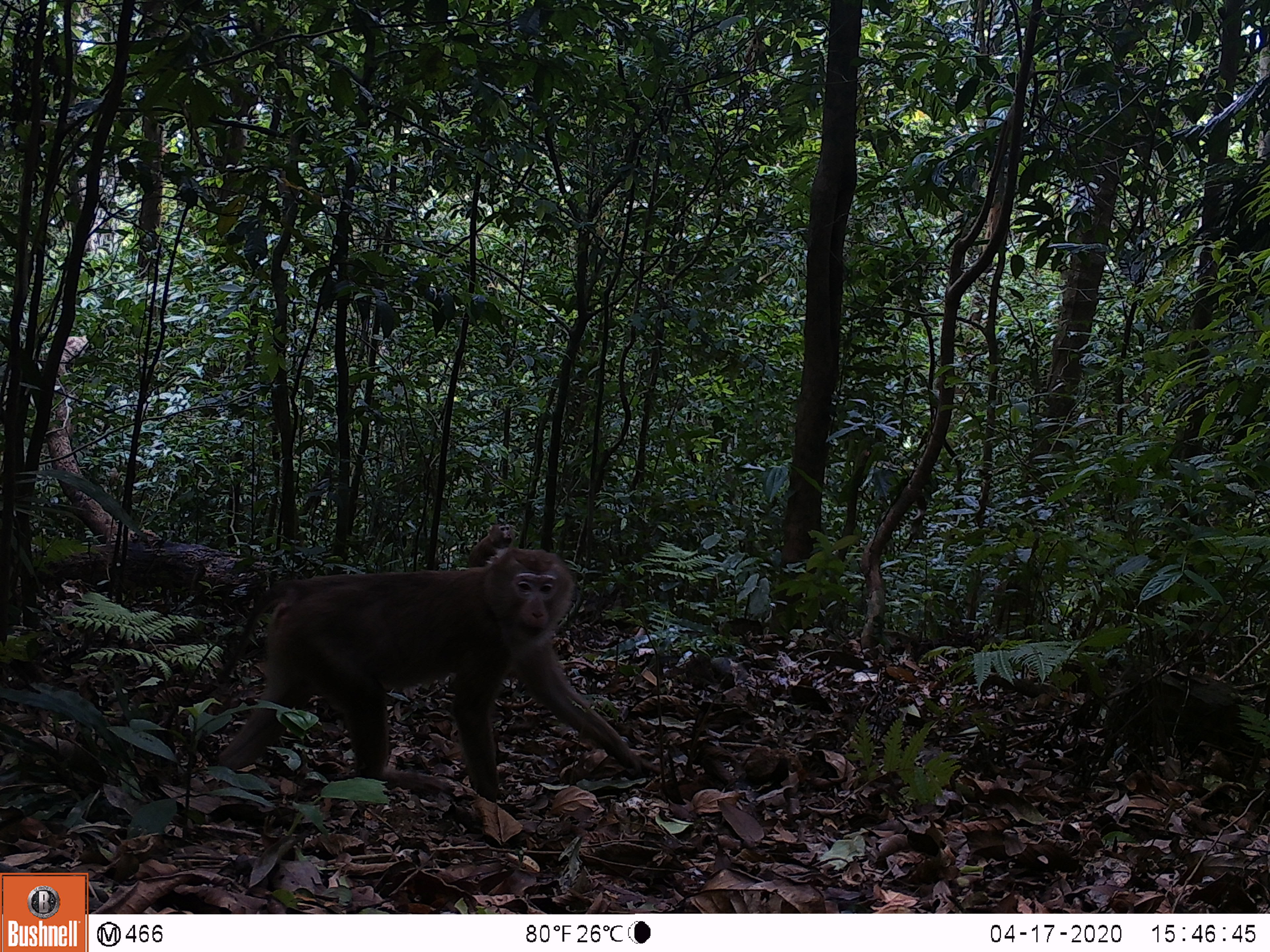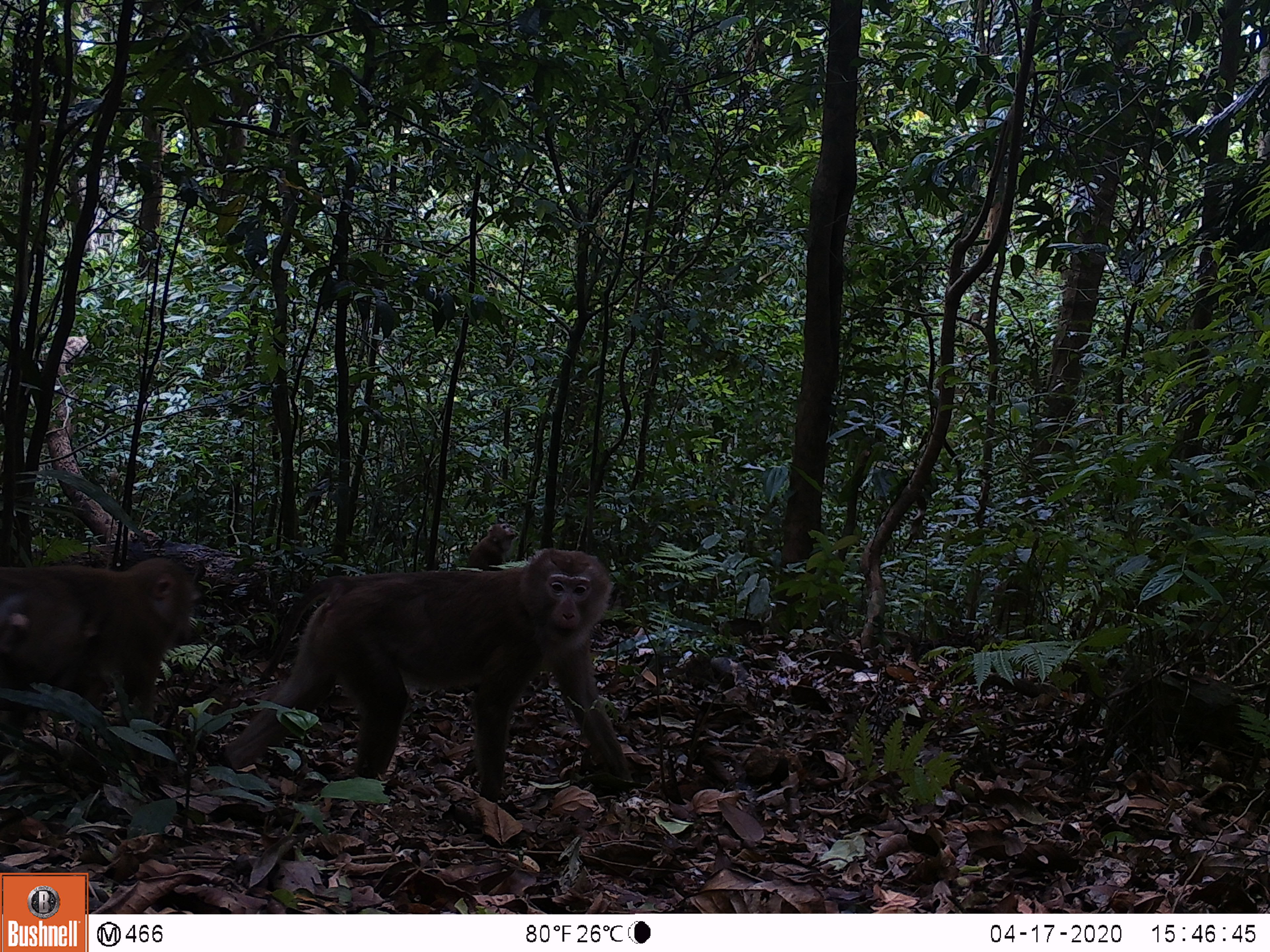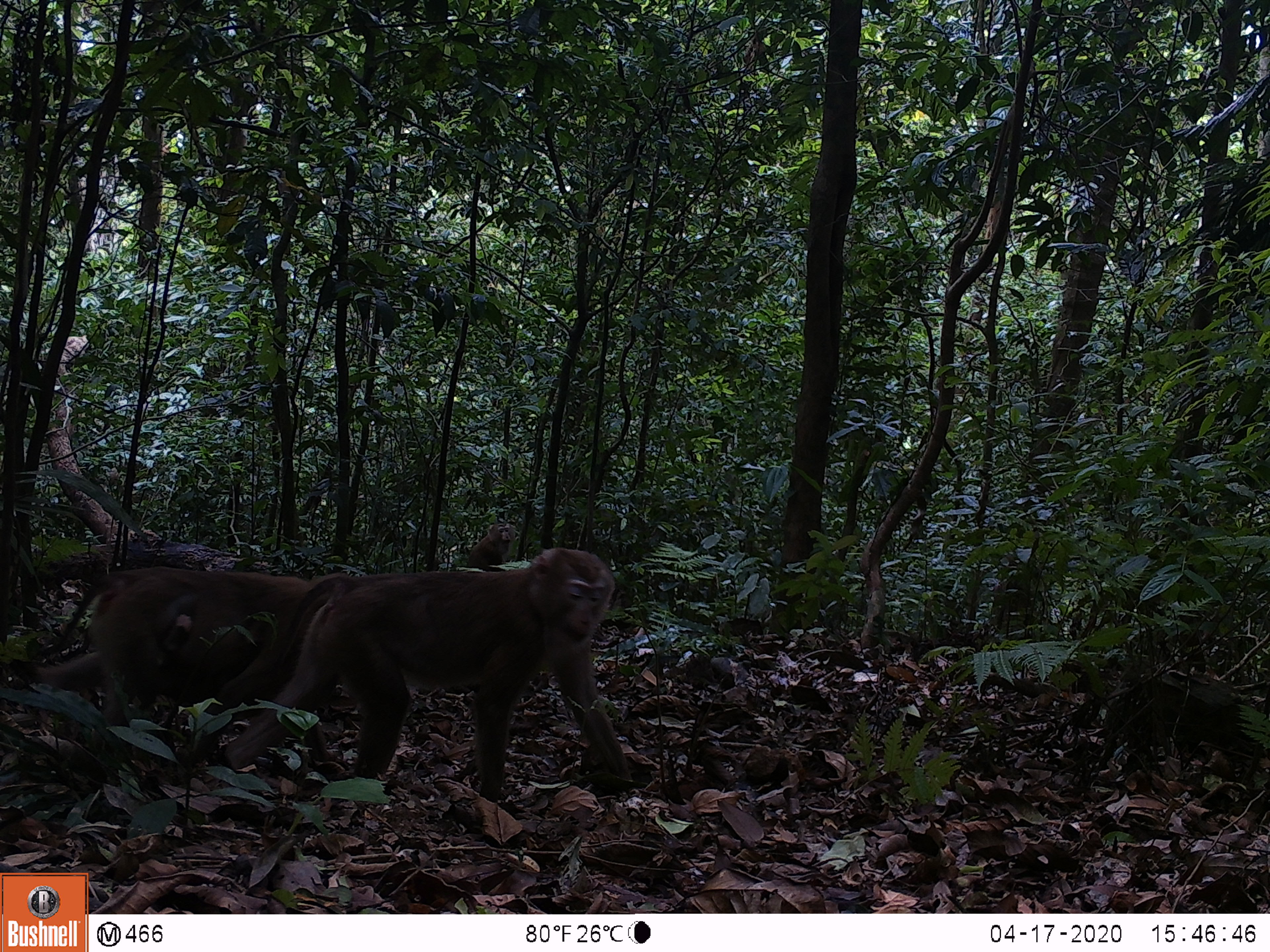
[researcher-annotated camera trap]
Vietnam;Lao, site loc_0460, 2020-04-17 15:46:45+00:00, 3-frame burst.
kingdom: Animalia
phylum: Chordata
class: Mammalia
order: Primates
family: Cercopithecidae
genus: Macaca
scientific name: Macaca nemestrina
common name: pig-tailed macaque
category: pig tailed macaque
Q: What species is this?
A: Pig tailed macaque (pig-tailed macaque) (Macaca nemestrina).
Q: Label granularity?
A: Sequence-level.